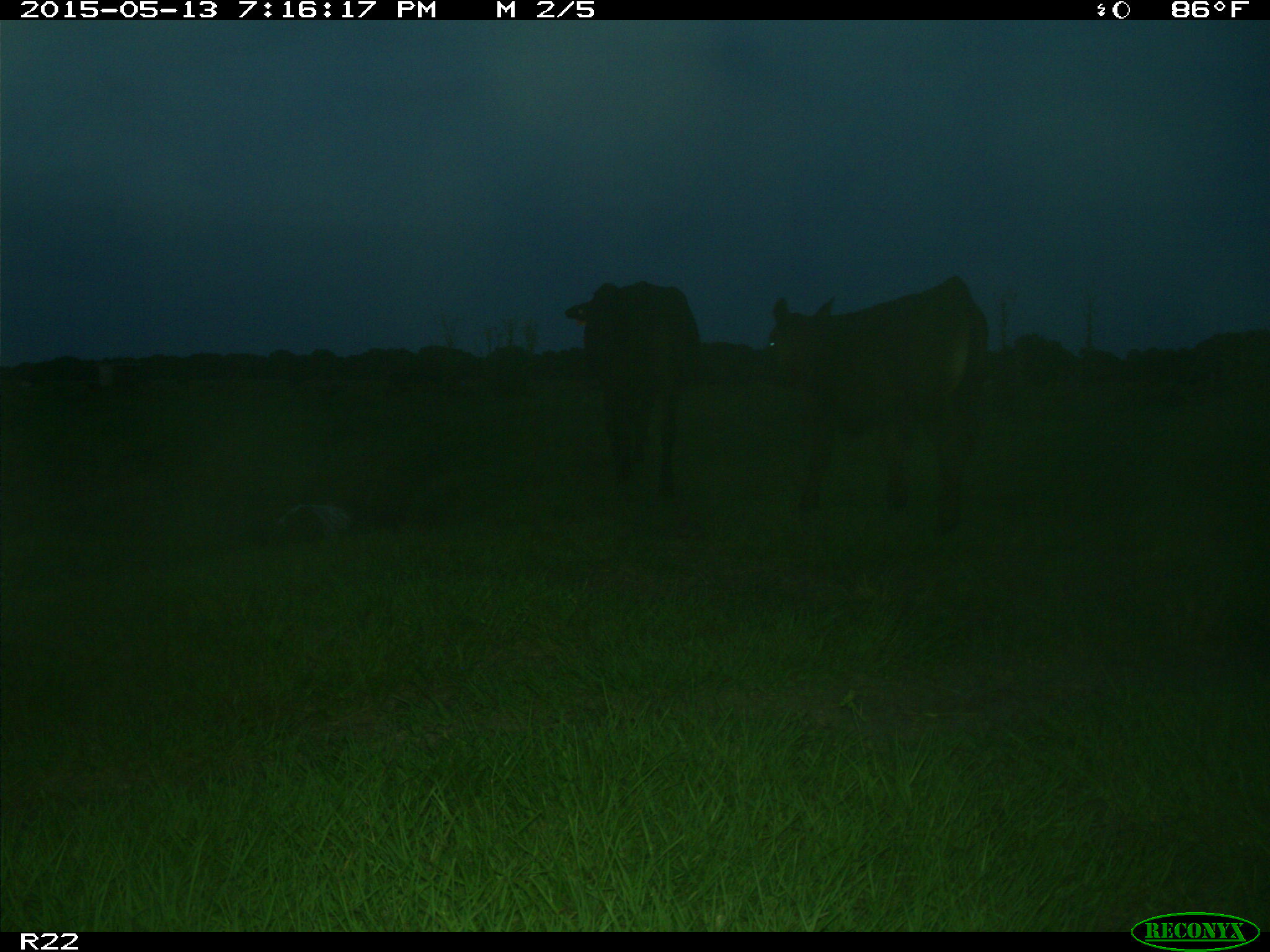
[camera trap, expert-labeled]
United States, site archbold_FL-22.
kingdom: Animalia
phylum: Chordata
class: Mammalia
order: Artiodactyla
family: Bovidae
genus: Bos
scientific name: Bos taurus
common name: domestic cow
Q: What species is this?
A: Bos taurus (domestic cow).